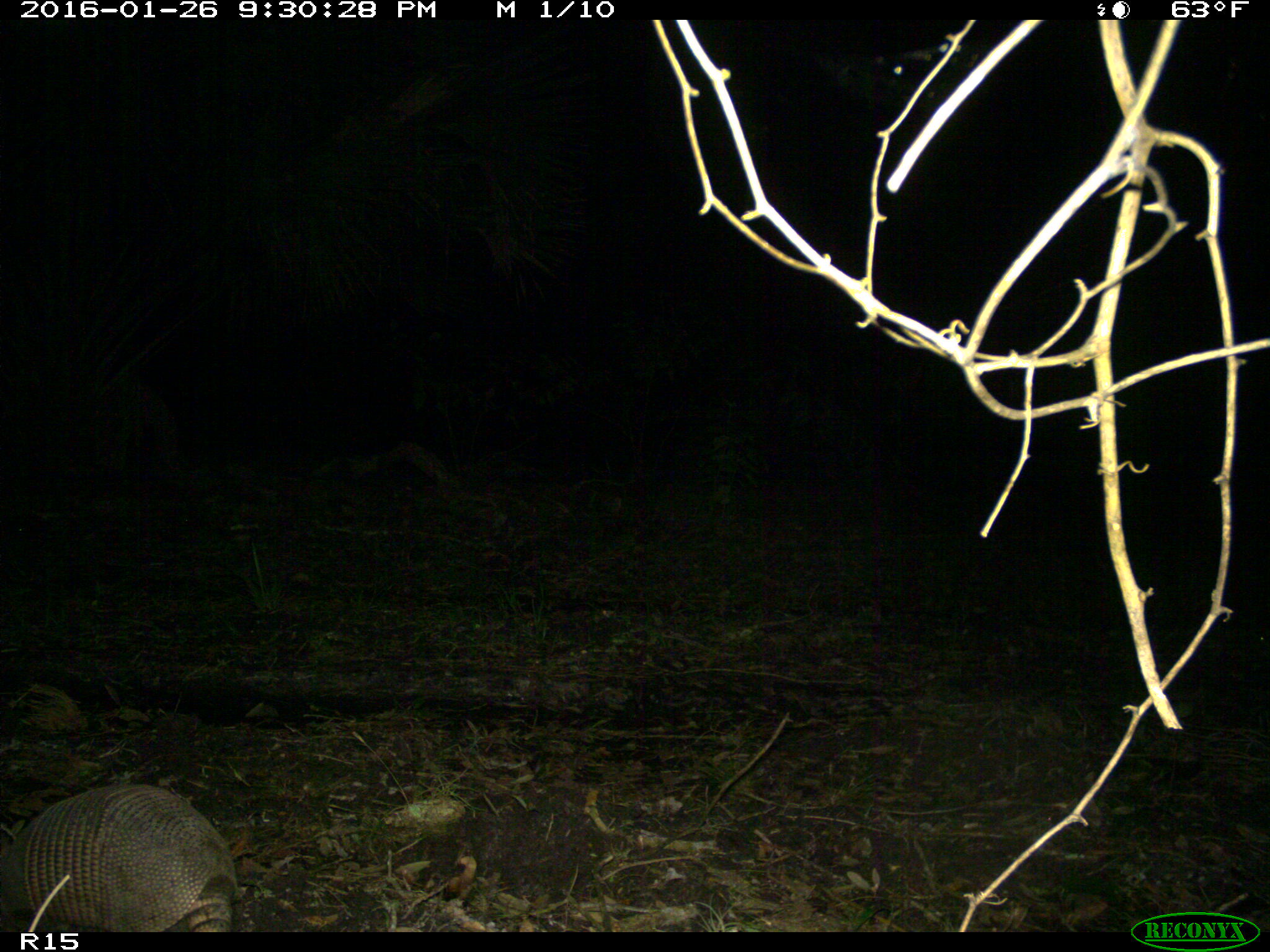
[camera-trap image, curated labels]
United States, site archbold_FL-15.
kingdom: Animalia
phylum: Chordata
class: Mammalia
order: Cingulata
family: Dasypodidae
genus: Dasypus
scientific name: Dasypus novemcinctus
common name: nine-banded armadillo